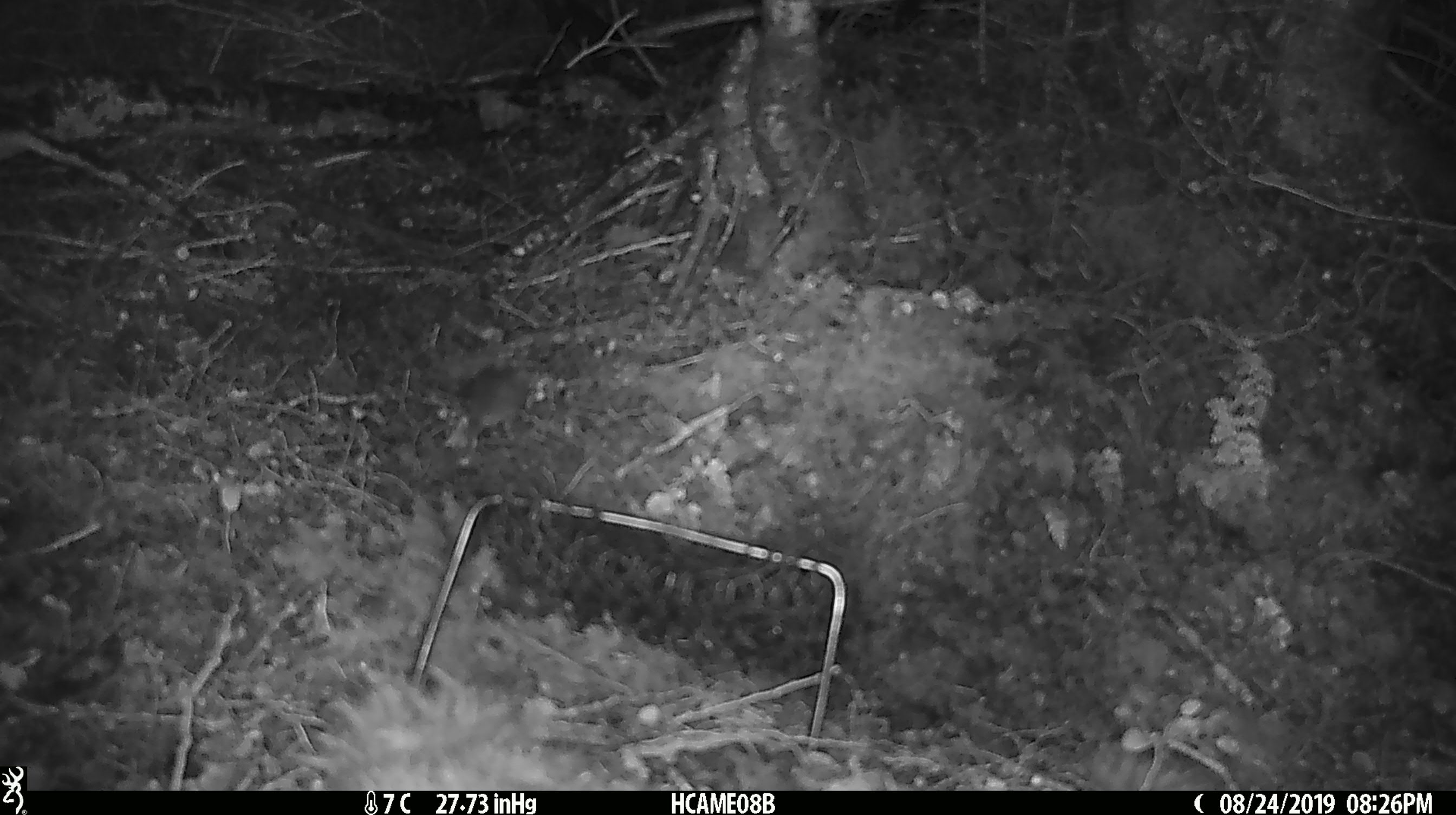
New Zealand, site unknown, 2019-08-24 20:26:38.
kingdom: Animalia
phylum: Chordata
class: Mammalia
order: Rodentia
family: Muridae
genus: Mus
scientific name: Mus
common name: mouse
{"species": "mouse (Mus)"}